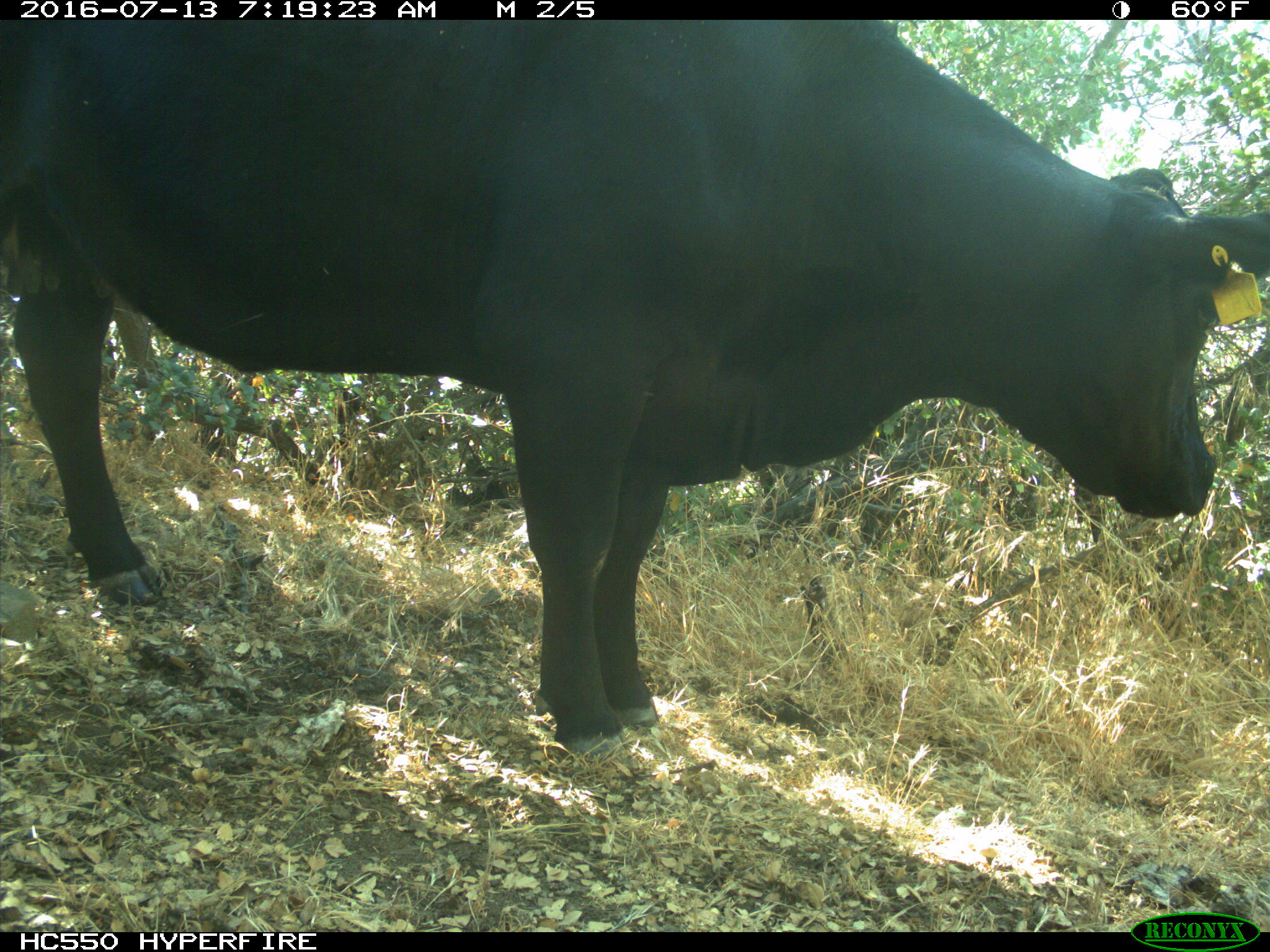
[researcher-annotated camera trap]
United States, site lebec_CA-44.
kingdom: Animalia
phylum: Chordata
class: Mammalia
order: Artiodactyla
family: Bovidae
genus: Bos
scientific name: Bos taurus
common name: domestic cow